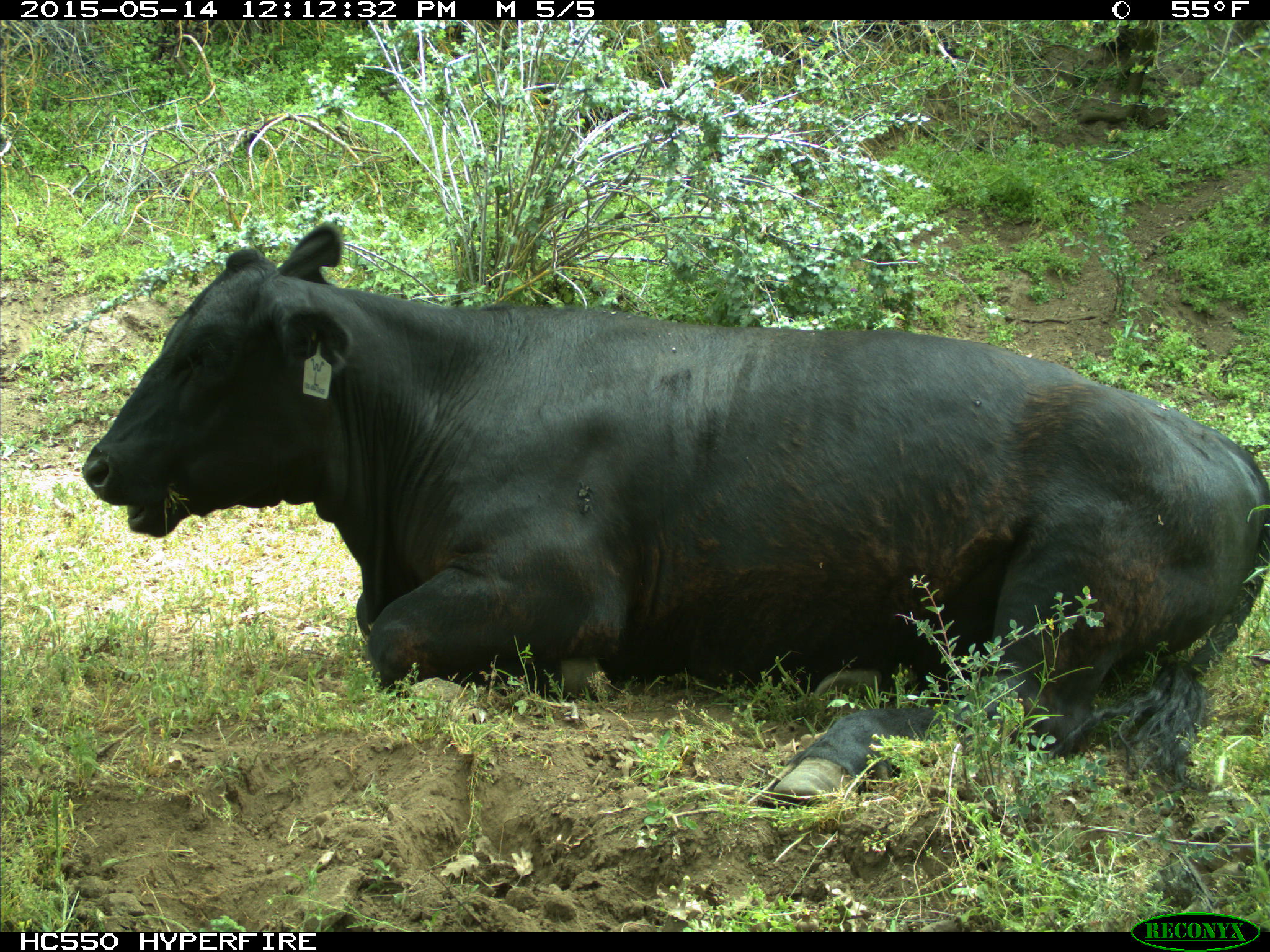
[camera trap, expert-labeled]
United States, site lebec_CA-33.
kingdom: Animalia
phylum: Chordata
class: Mammalia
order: Artiodactyla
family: Bovidae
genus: Bos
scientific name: Bos taurus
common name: domestic cow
Bos taurus (domestic cow).